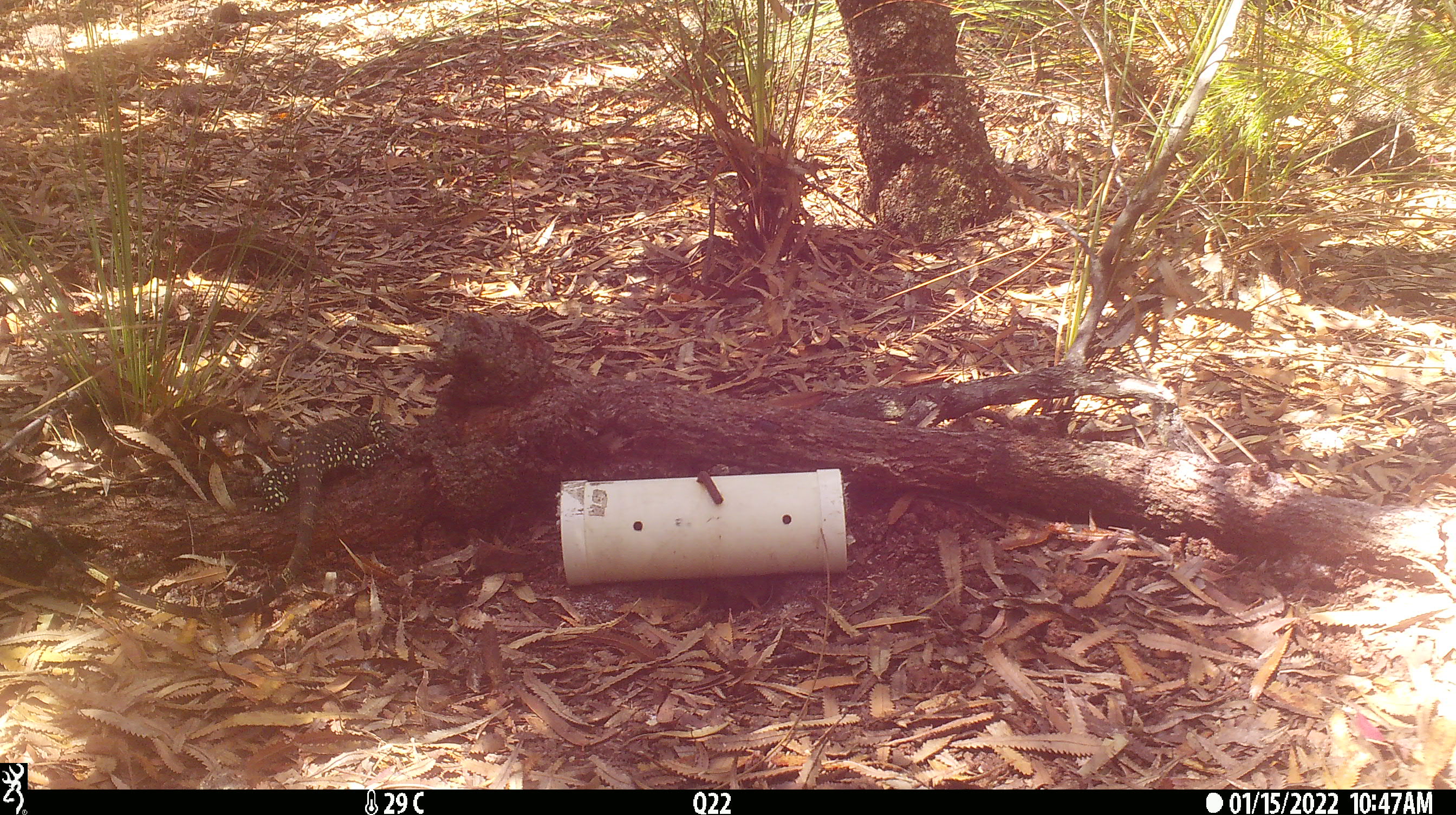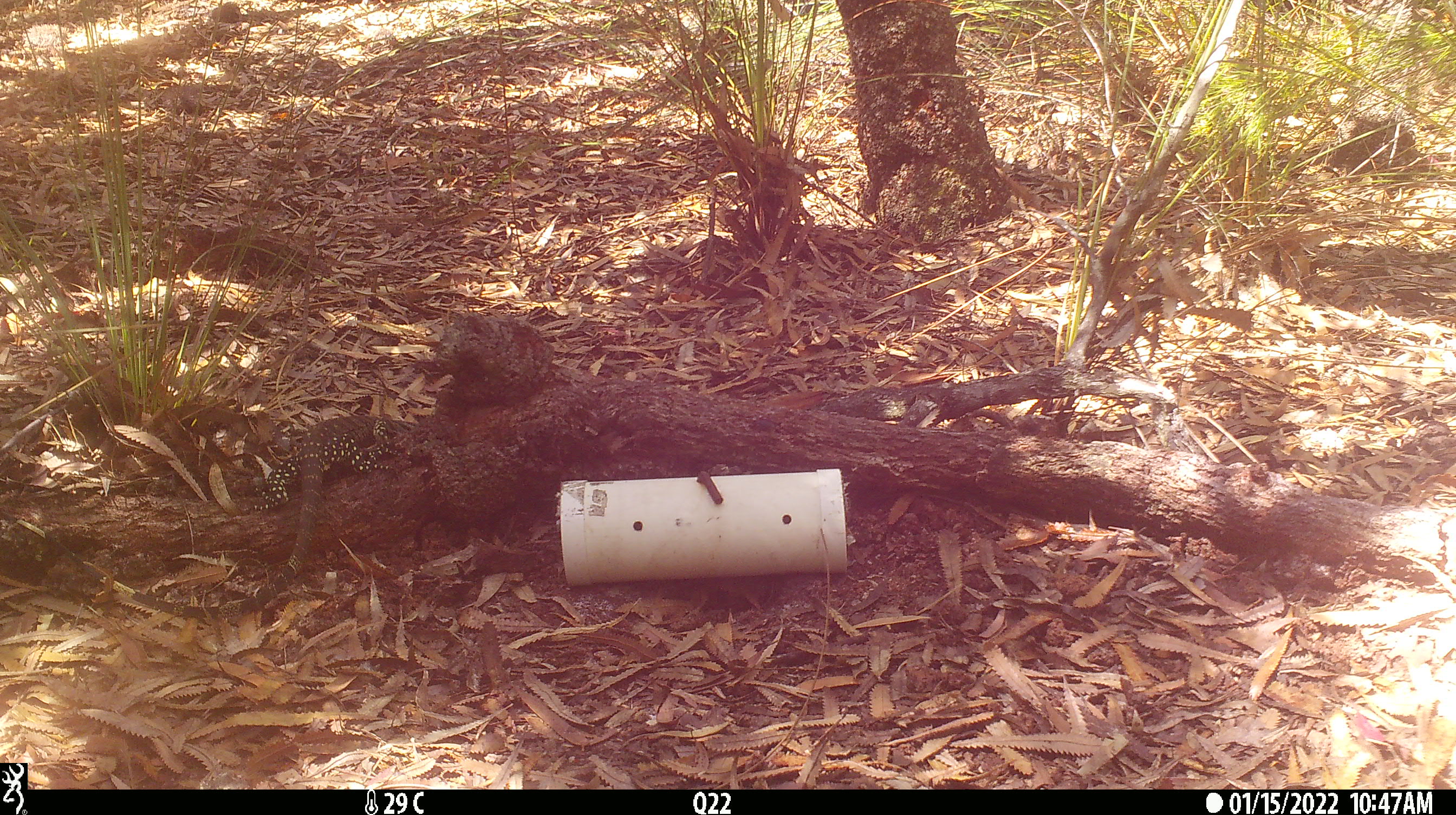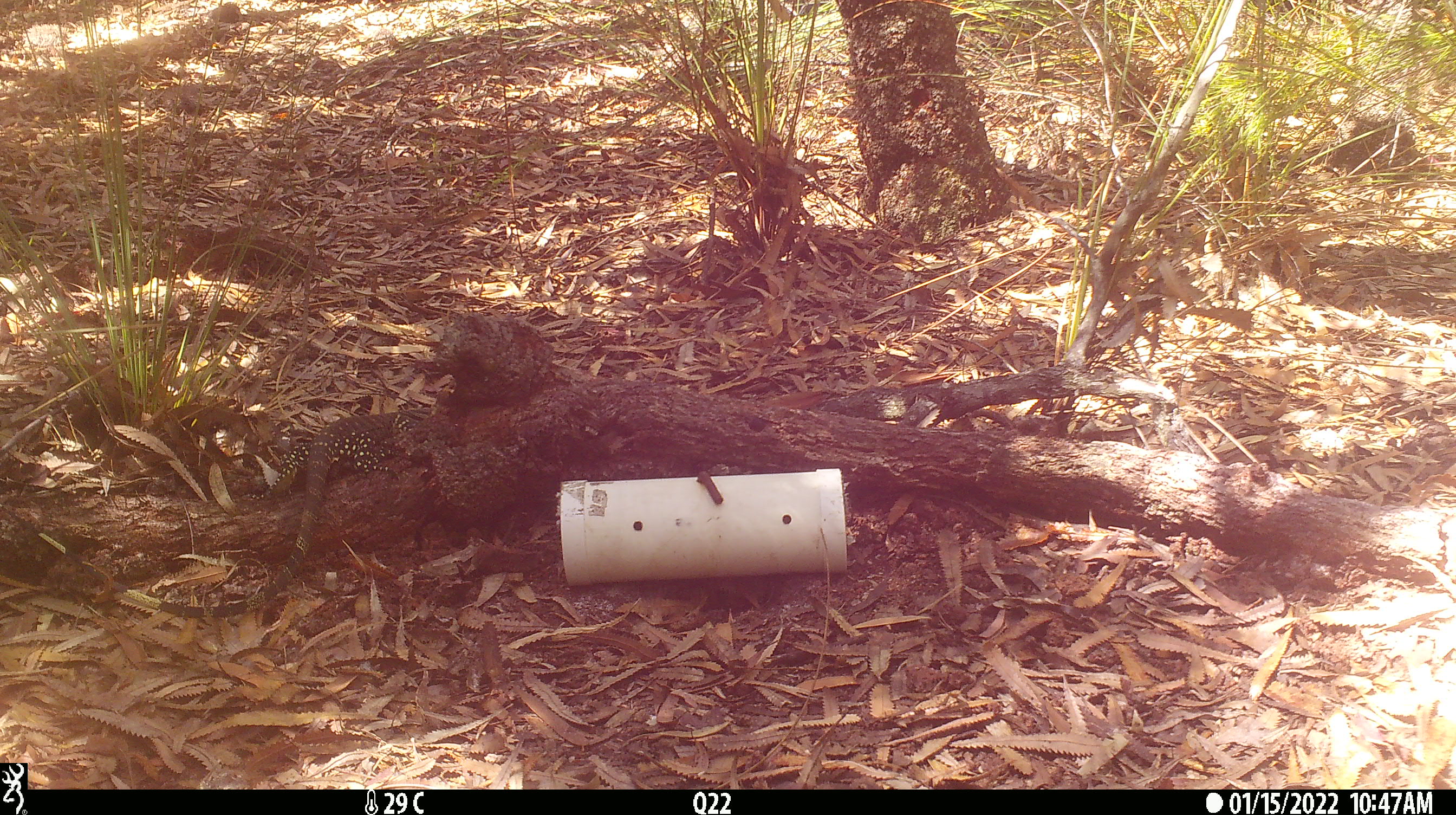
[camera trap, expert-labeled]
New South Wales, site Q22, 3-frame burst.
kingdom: Animalia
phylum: Chordata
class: Reptilia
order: Squamata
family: Varanidae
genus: Varanus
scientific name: Varanus varius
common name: lace monitor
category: goanna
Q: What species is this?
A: Goanna (lace monitor) (Varanus varius).